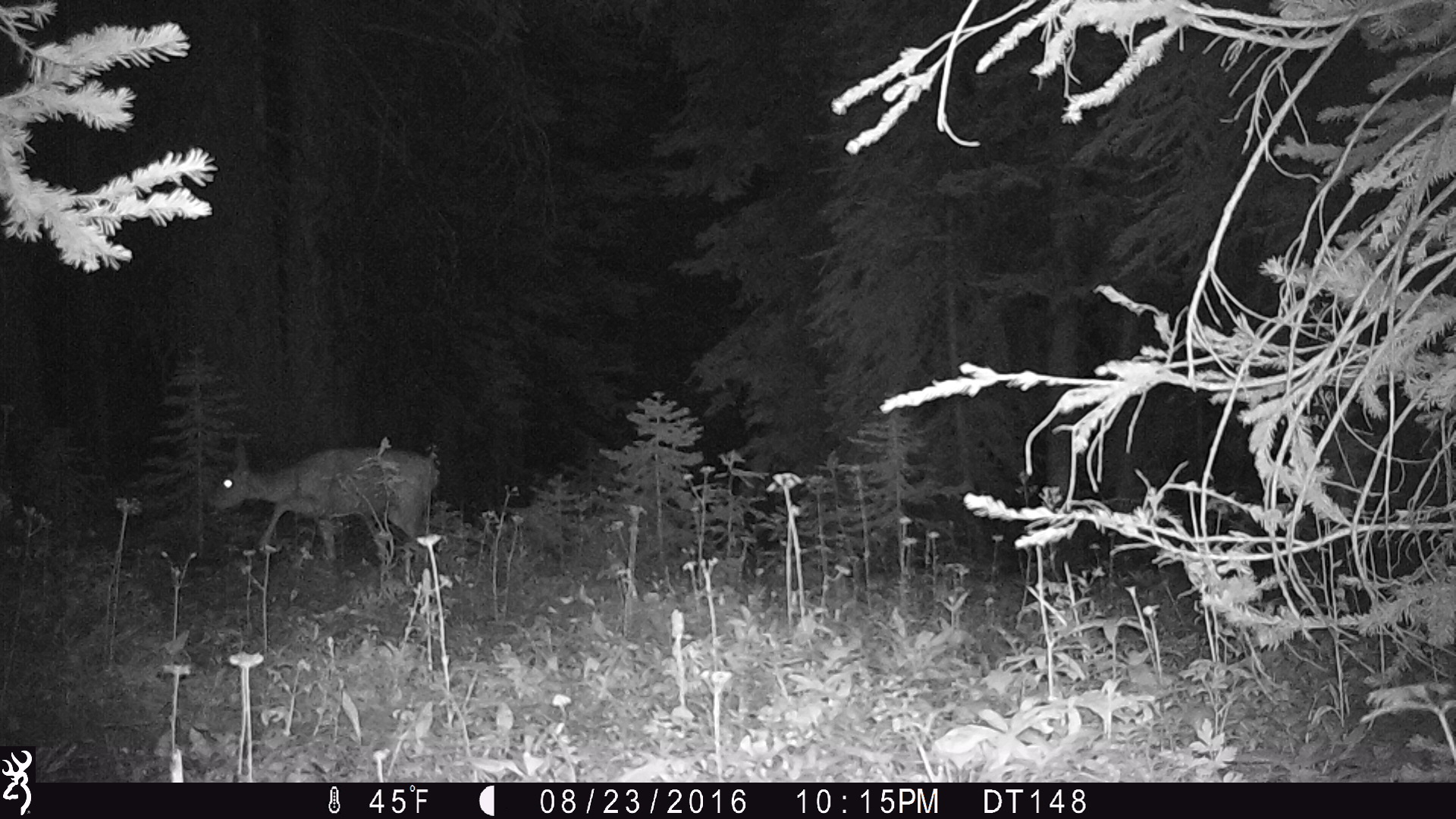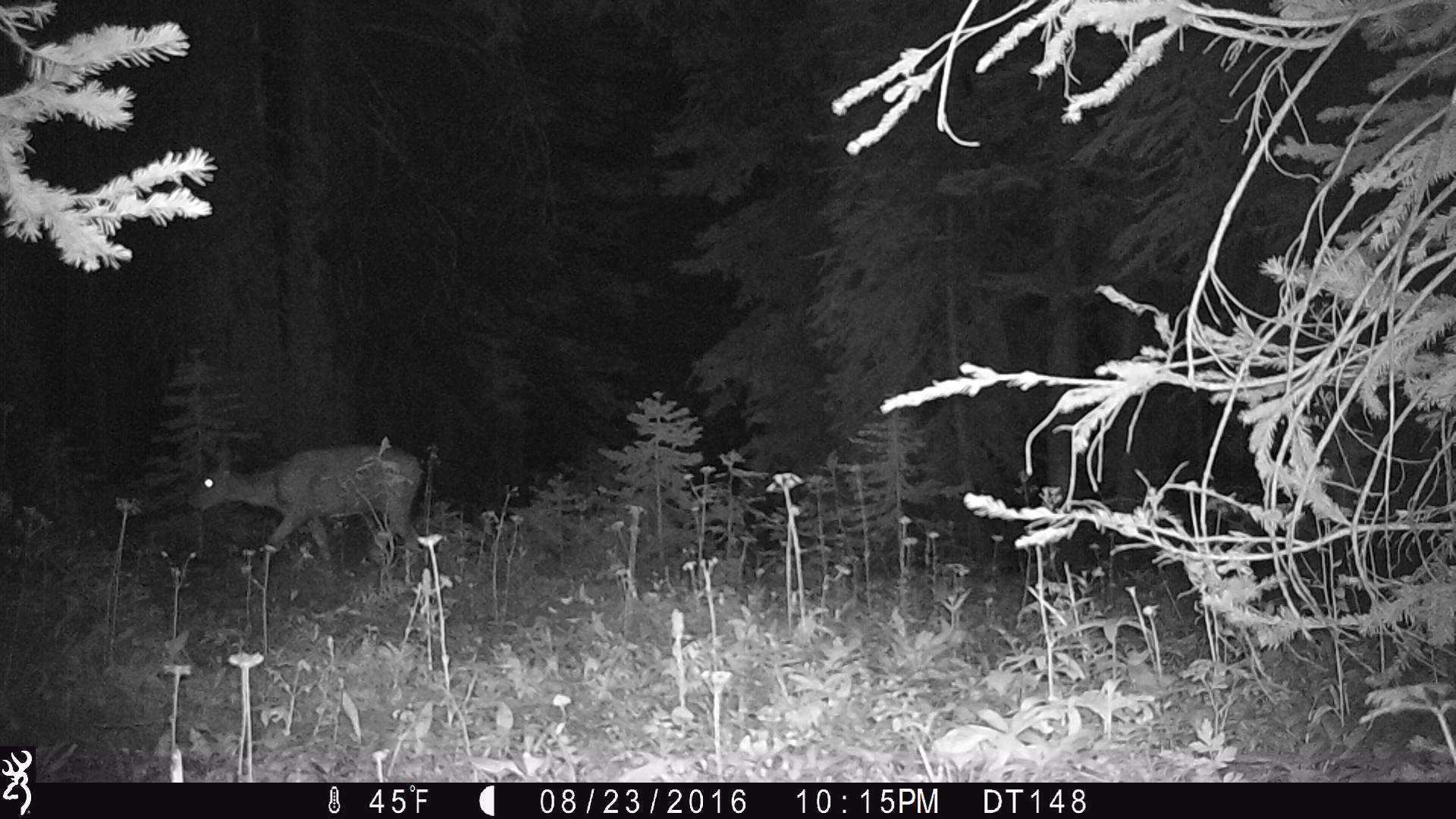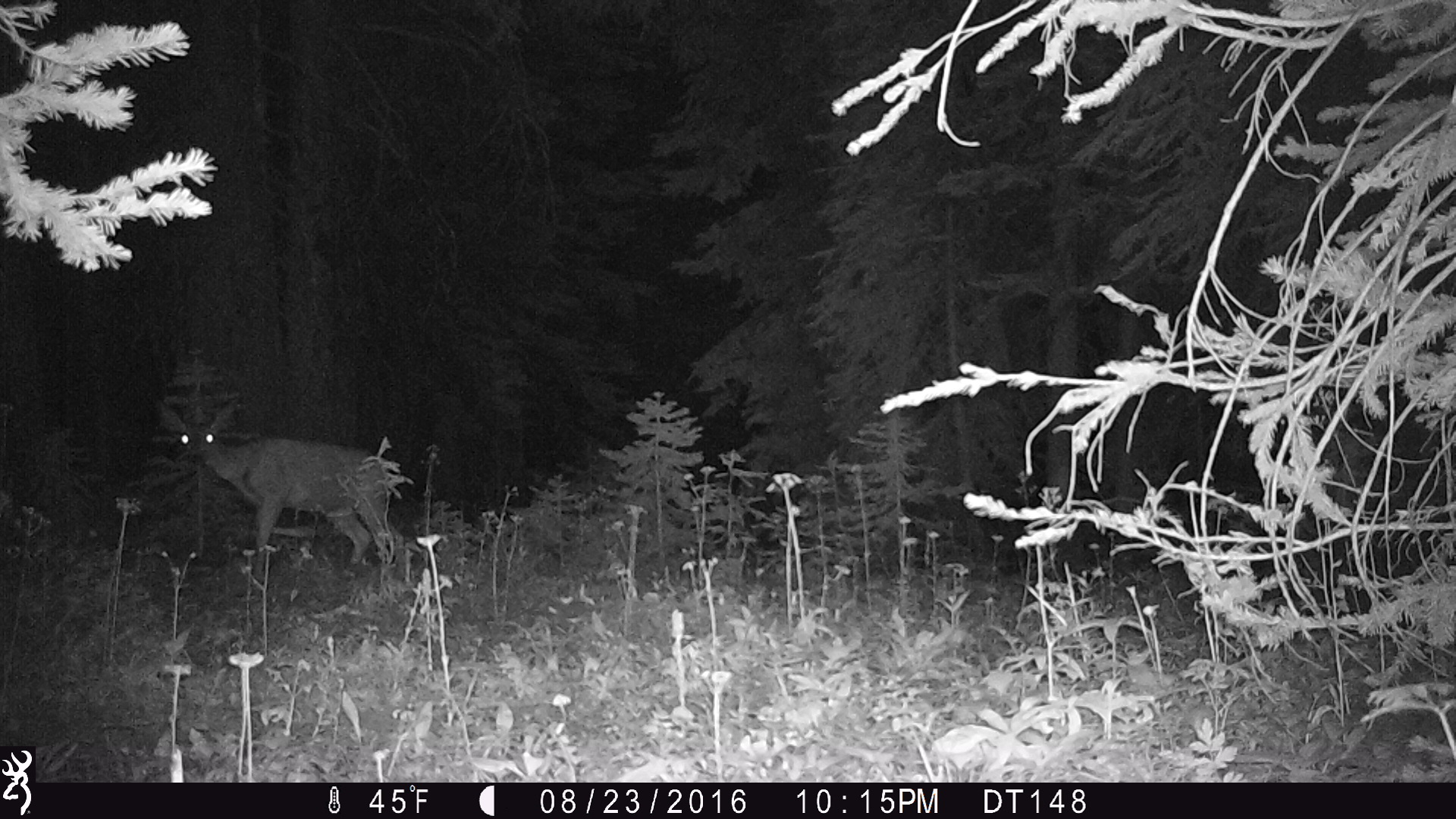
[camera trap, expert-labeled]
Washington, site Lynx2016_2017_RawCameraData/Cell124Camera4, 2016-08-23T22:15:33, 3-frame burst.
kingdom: Animalia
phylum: Chordata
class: Mammalia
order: Artiodactyla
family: Cervidae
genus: Odocoileus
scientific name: Odocoileus hemionus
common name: mule deer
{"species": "Odocoileus hemionus (mule deer)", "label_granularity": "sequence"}